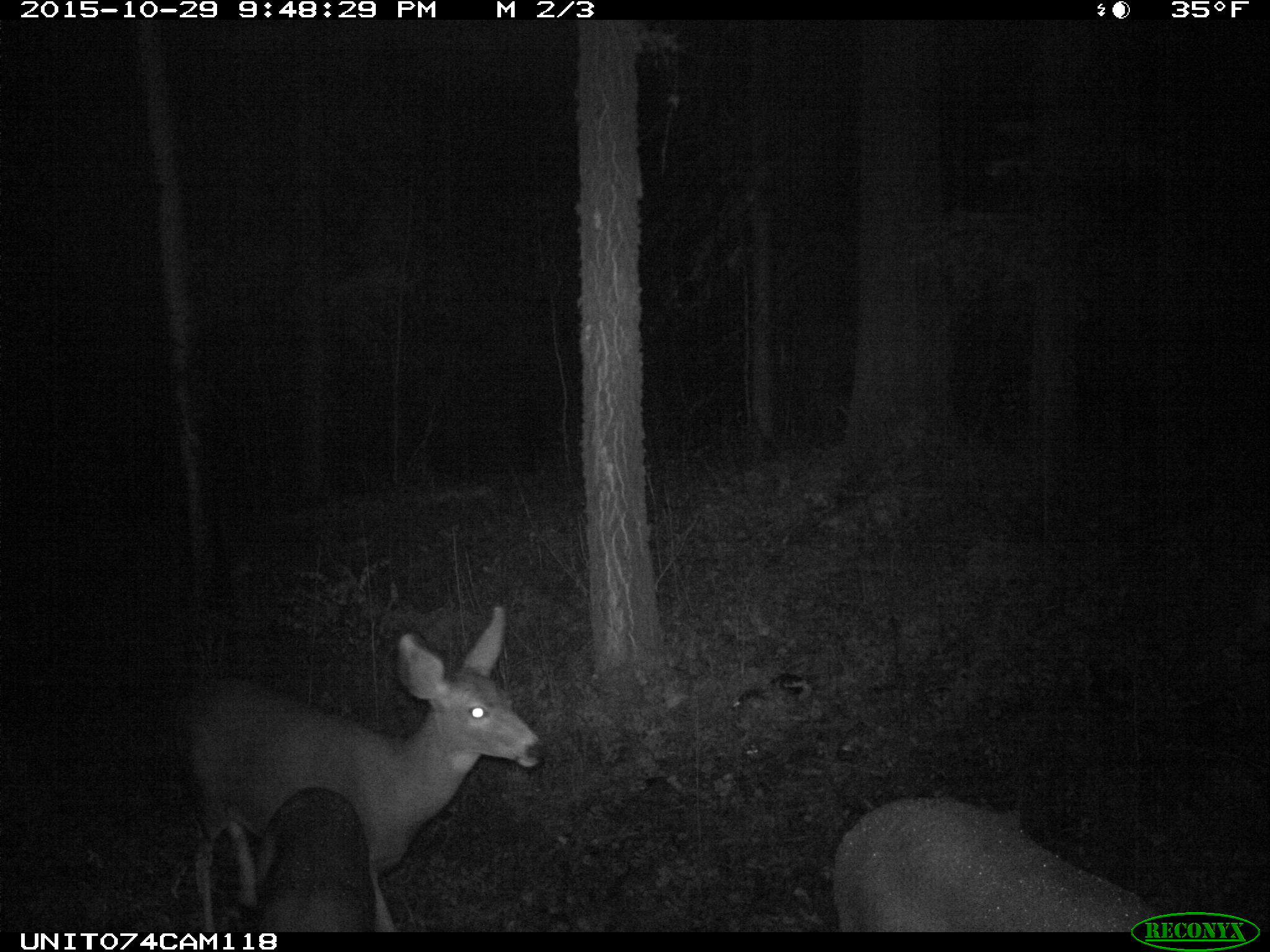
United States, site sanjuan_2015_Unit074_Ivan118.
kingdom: Animalia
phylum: Chordata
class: Mammalia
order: Artiodactyla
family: Cervidae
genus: Odocoileus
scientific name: Odocoileus hemionus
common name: mule deer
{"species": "Odocoileus hemionus (mule deer)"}